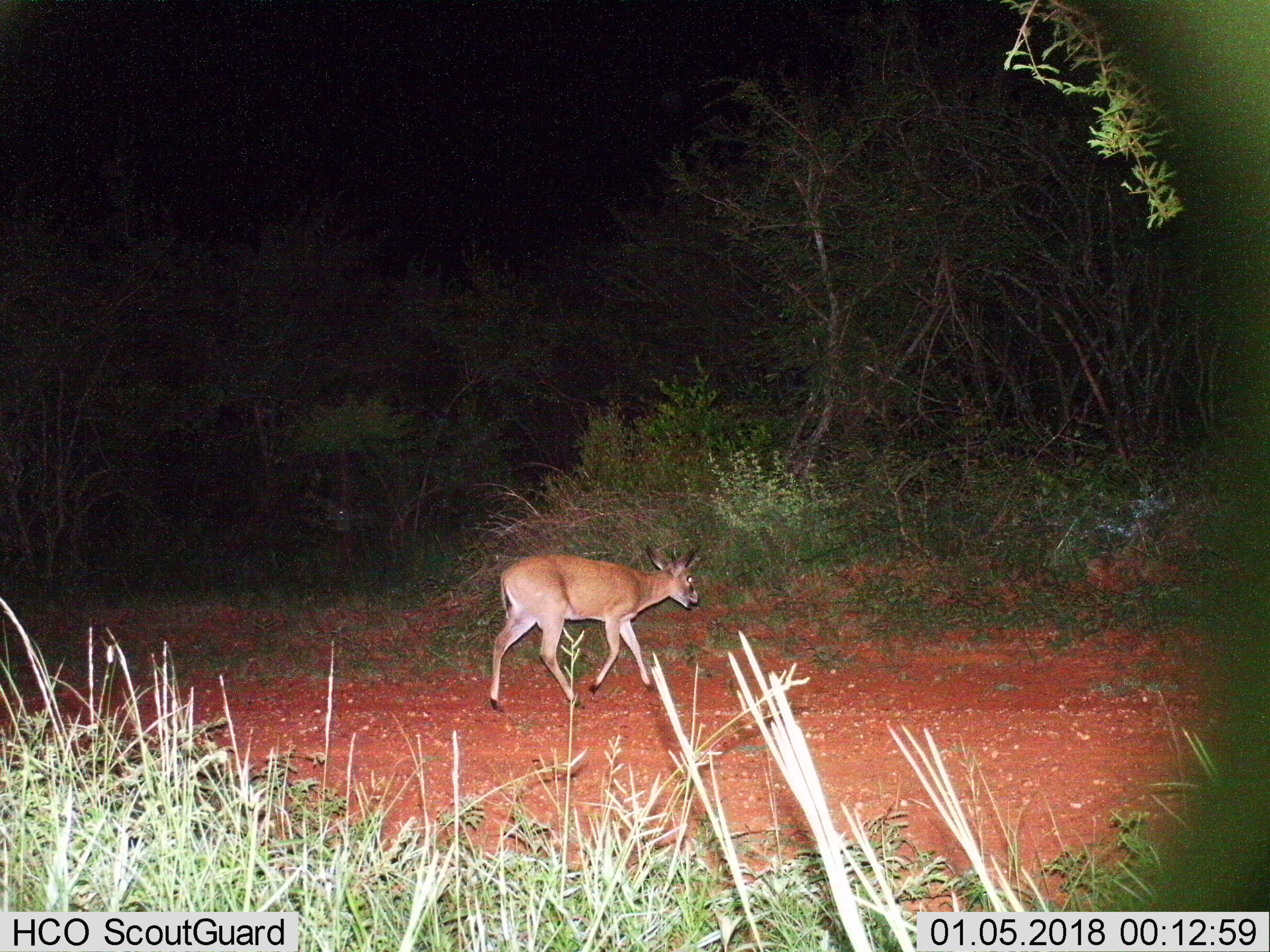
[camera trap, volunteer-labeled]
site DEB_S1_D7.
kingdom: Animalia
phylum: Chordata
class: Mammalia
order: Artiodactyla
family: Bovidae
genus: Sylvicapra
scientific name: Sylvicapra grimmia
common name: common duiker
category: duikercommongrey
Duikercommongrey (common duiker) (Sylvicapra grimmia), count 1. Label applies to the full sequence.